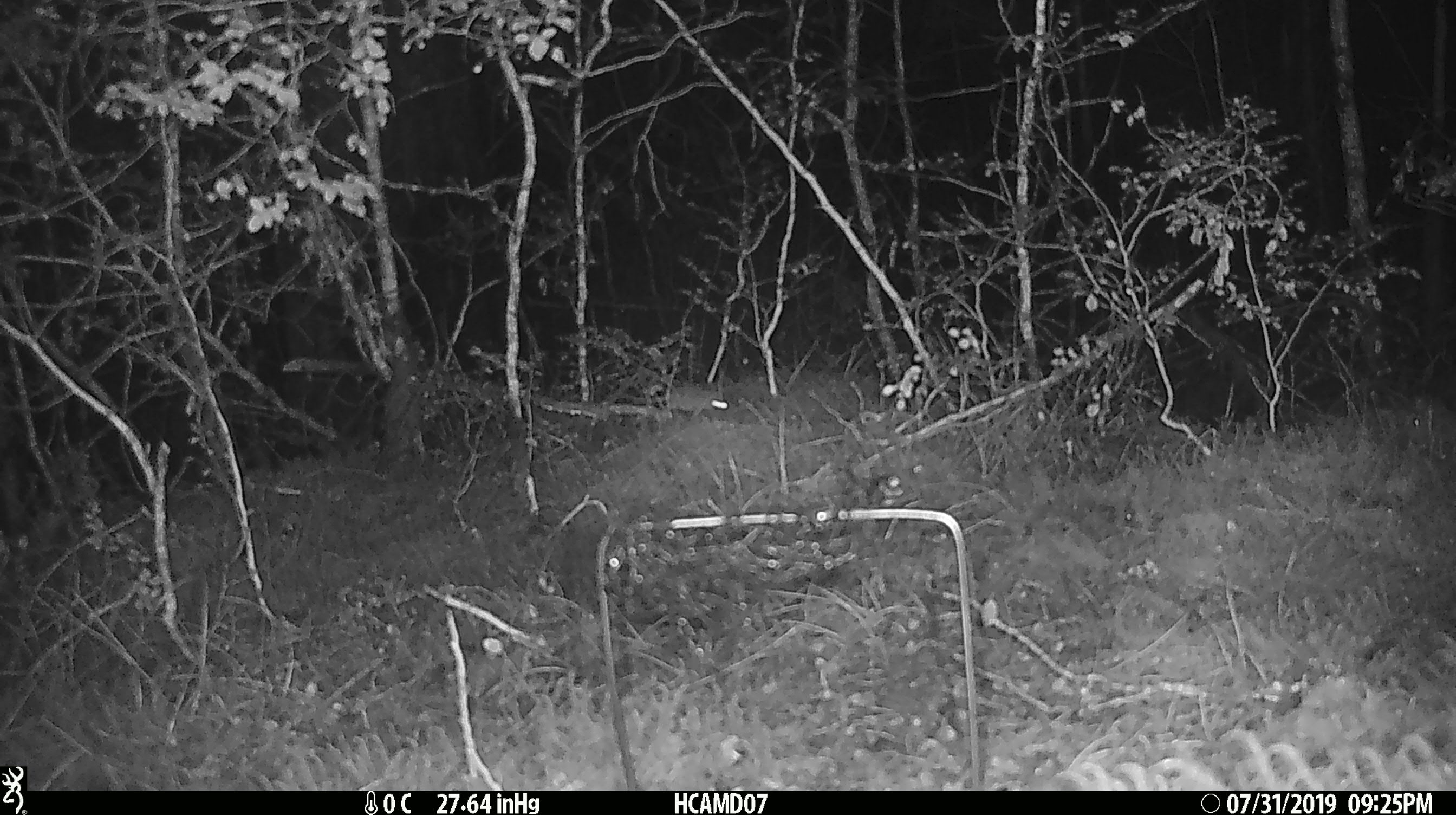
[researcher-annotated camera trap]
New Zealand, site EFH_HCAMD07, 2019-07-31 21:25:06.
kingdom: Animalia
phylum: Chordata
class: Mammalia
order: Rodentia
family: Muridae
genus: Mus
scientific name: Mus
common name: mouse